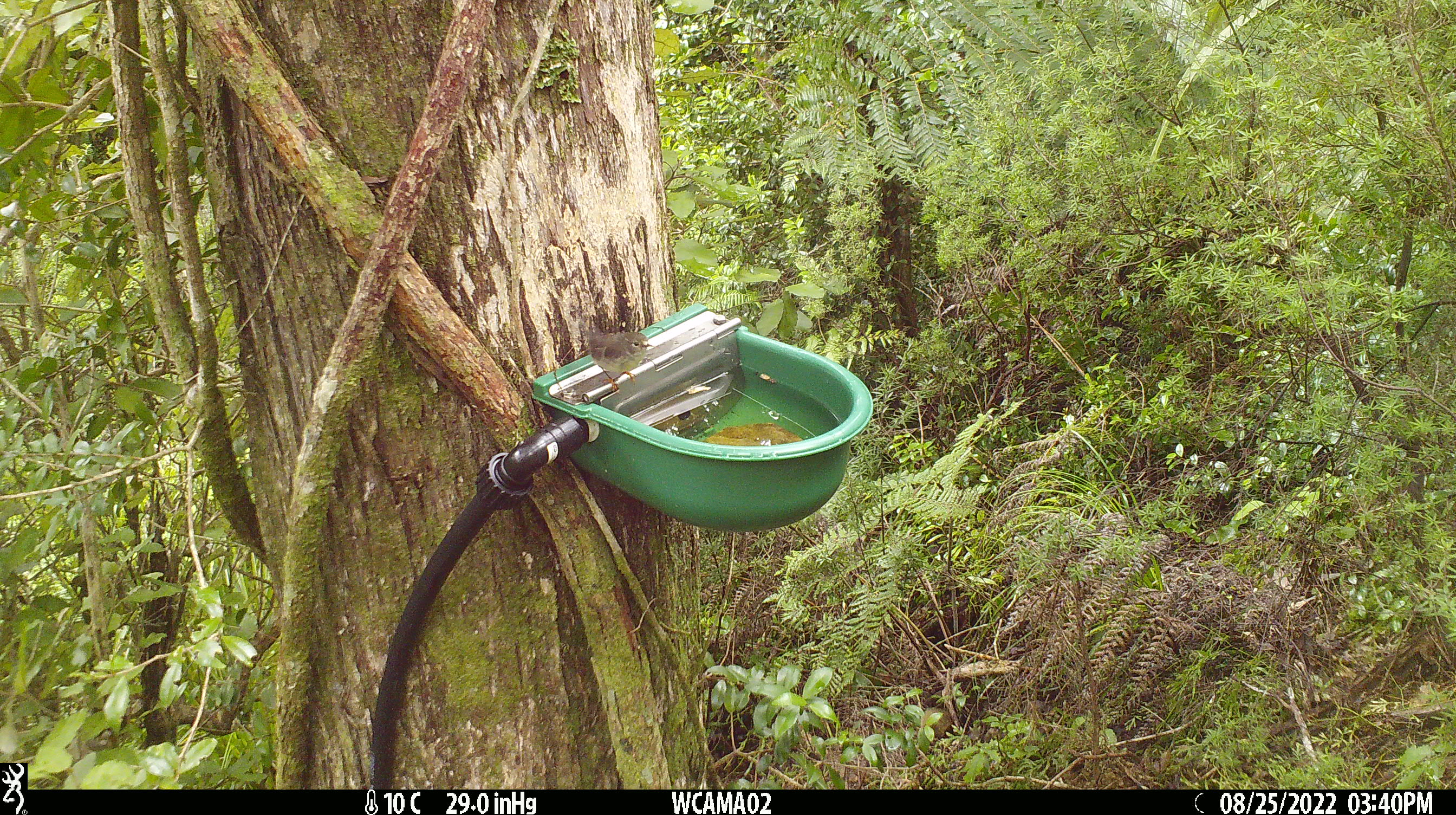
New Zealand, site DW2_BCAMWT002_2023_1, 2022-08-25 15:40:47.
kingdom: Animalia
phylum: Chordata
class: Aves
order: Passeriformes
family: Petroicidae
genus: Petroica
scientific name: Petroica macrocephala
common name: tomtit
Tomtit (Petroica macrocephala).